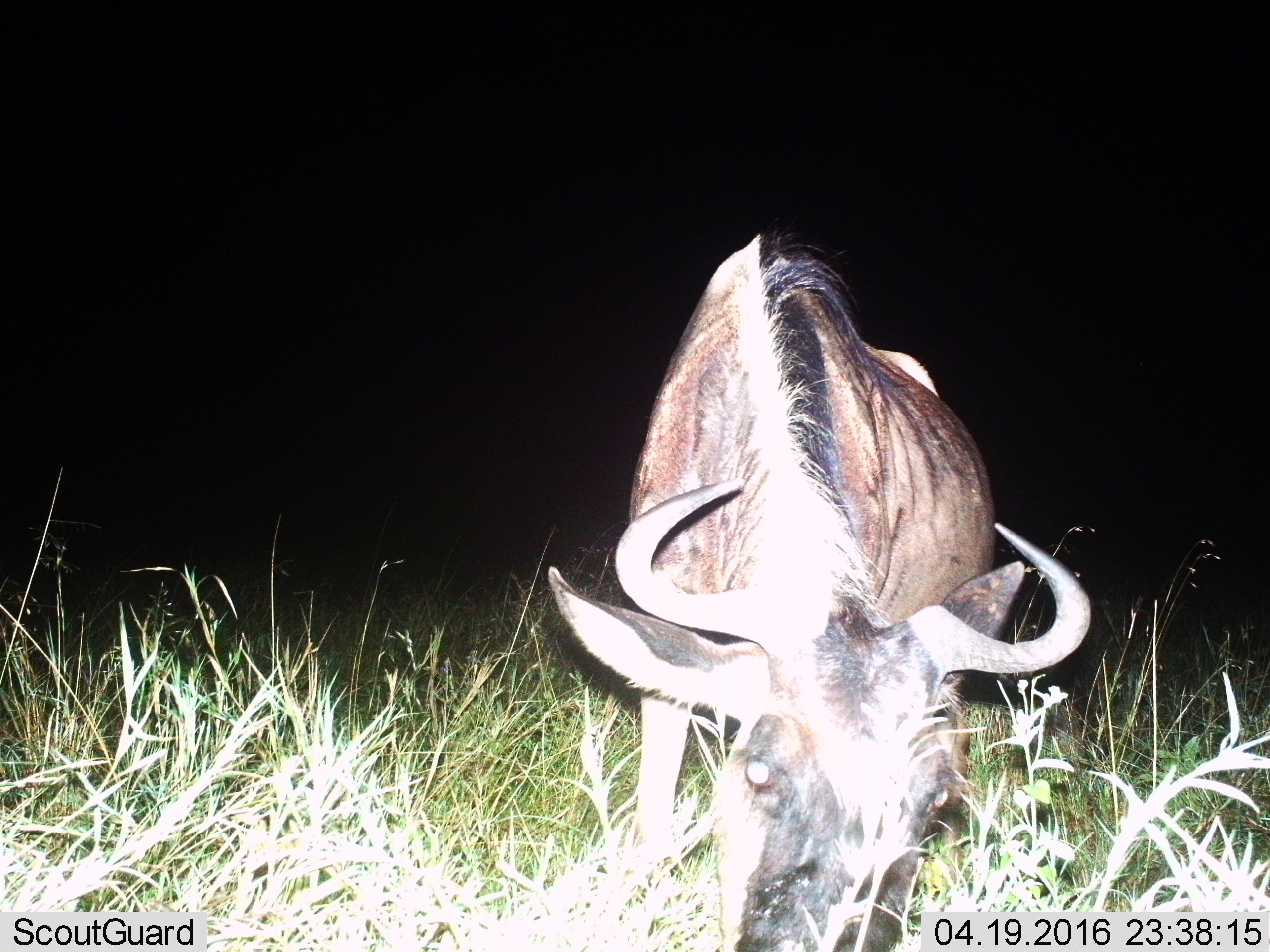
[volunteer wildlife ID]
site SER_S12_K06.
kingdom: Animalia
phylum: Chordata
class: Mammalia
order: Artiodactyla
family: Bovidae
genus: Connochaetes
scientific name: Connochaetes taurinus taurinus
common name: blue wildebeest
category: wildebeestblue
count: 1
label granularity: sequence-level